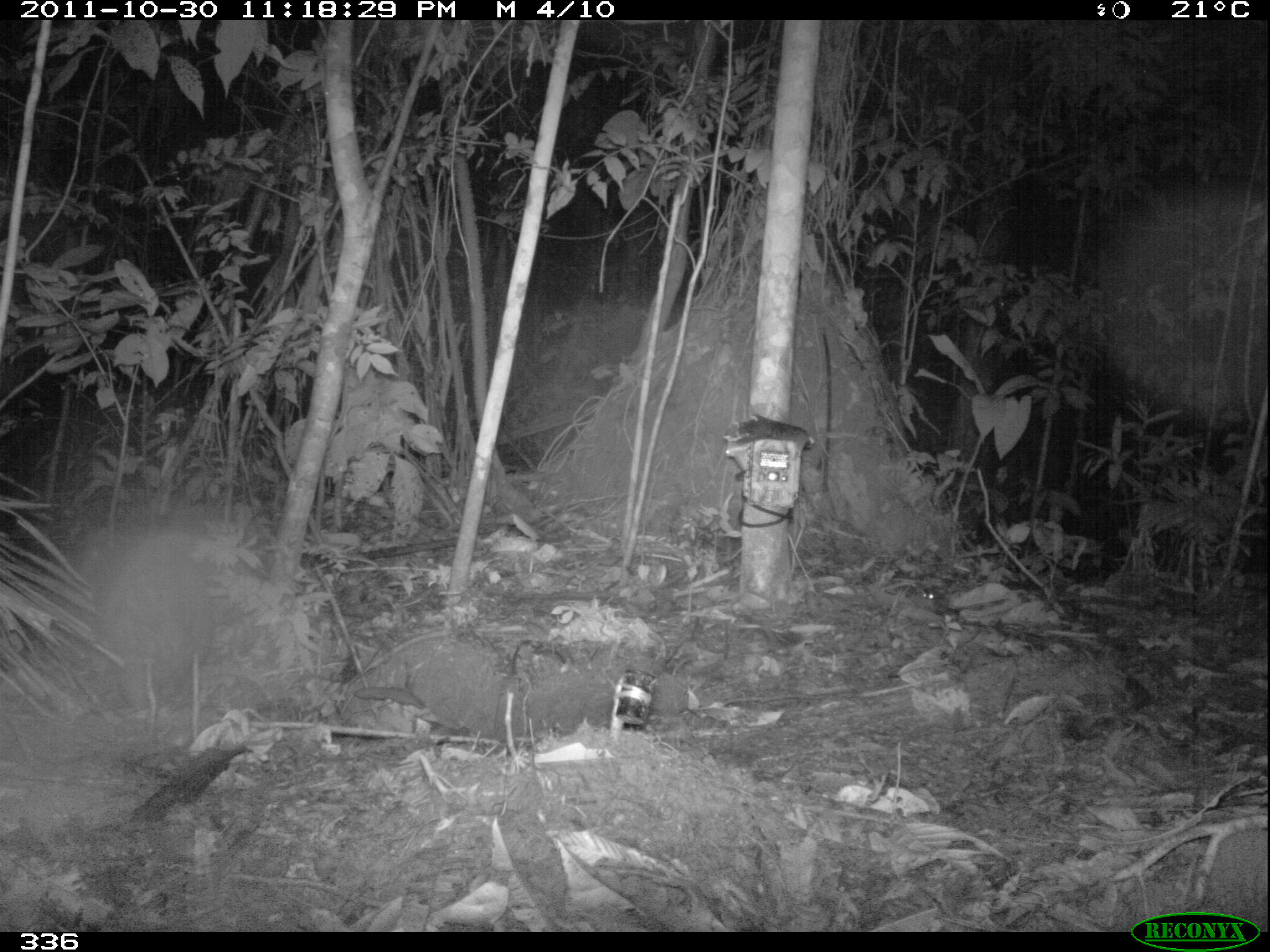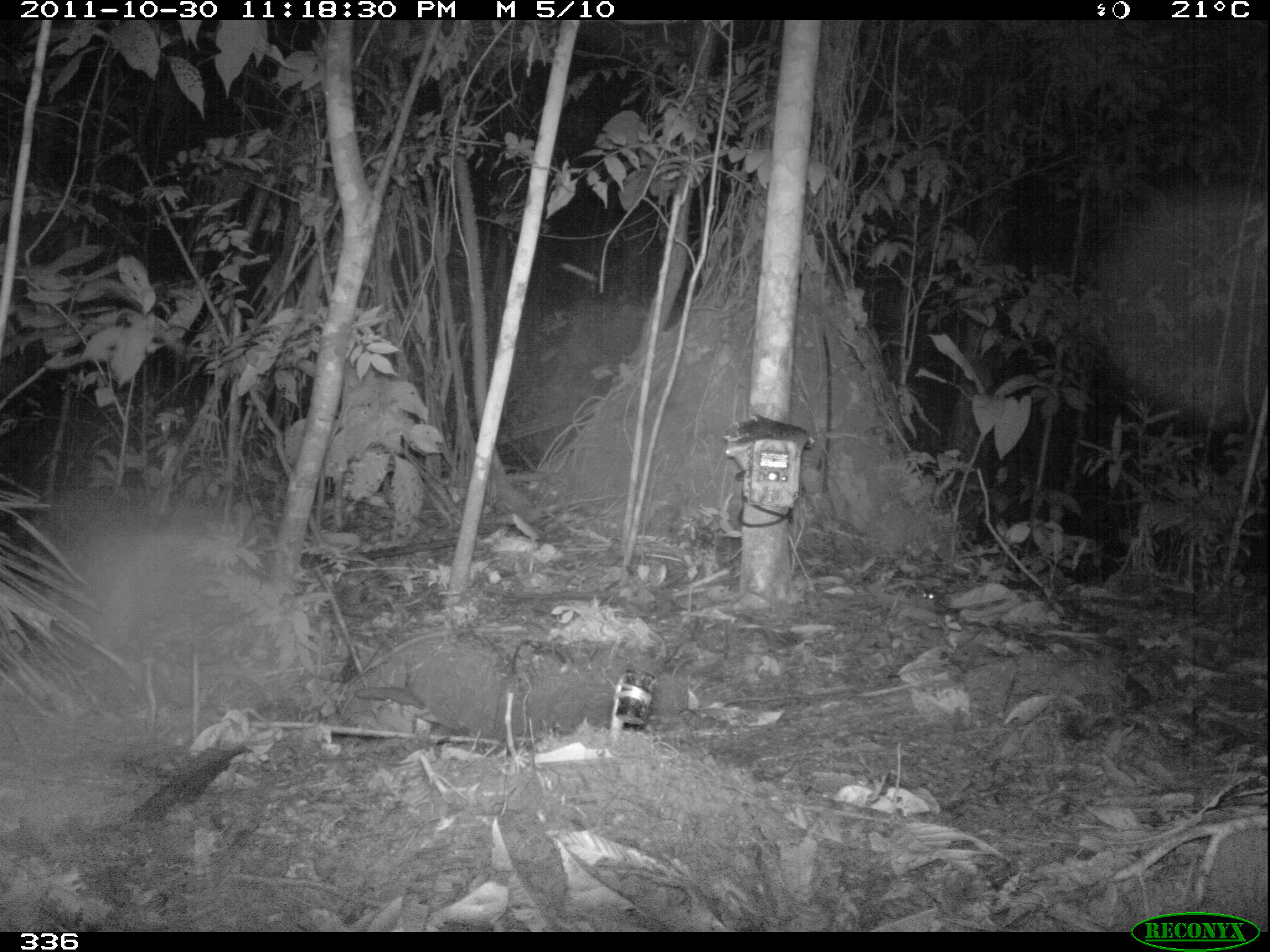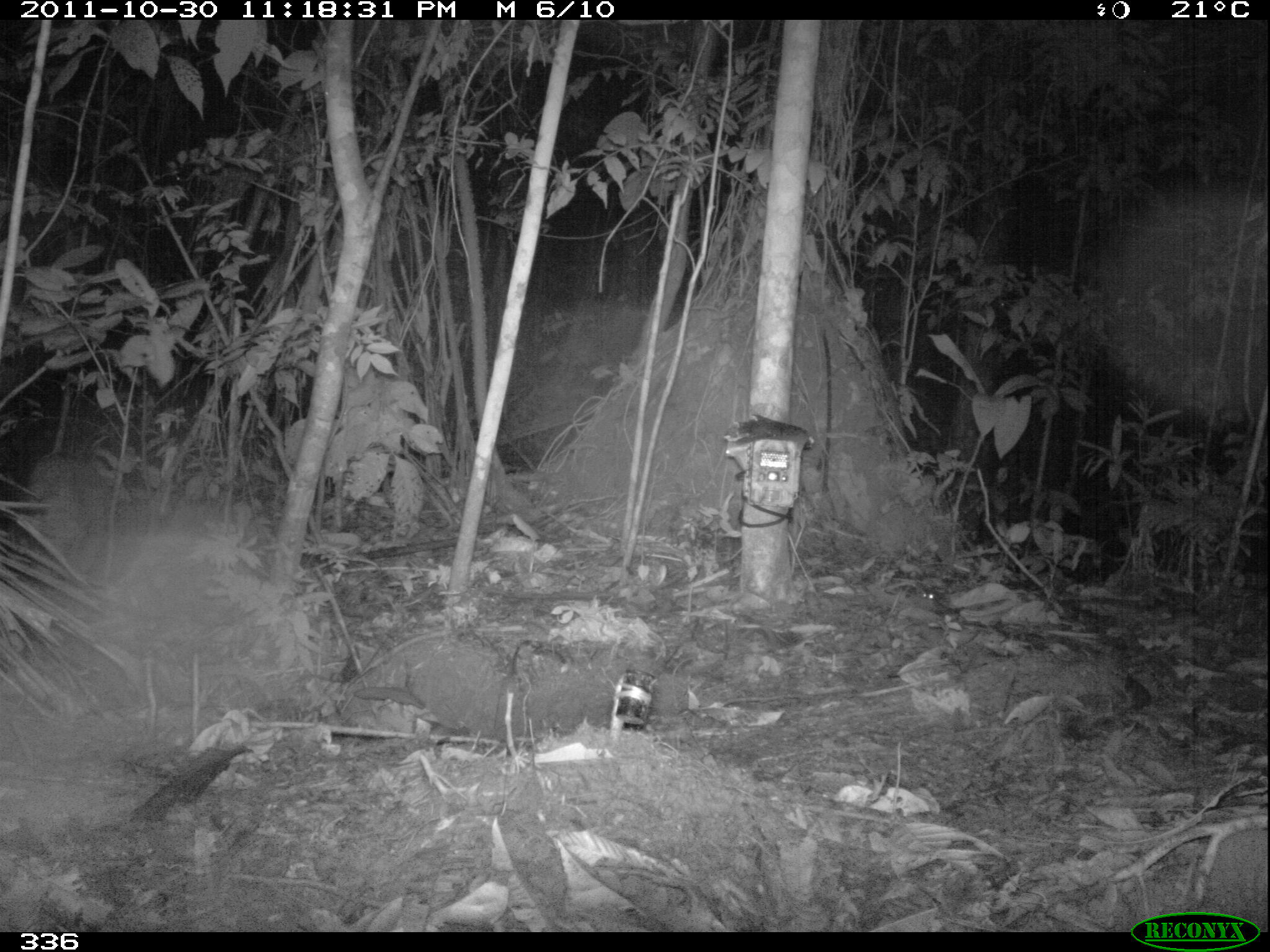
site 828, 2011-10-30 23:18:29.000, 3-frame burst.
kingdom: Animalia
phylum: Chordata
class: Mammalia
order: Rodentia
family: Cuniculidae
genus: Cuniculus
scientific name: Cuniculus paca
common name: spotted paca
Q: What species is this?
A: Cuniculus paca (spotted paca).